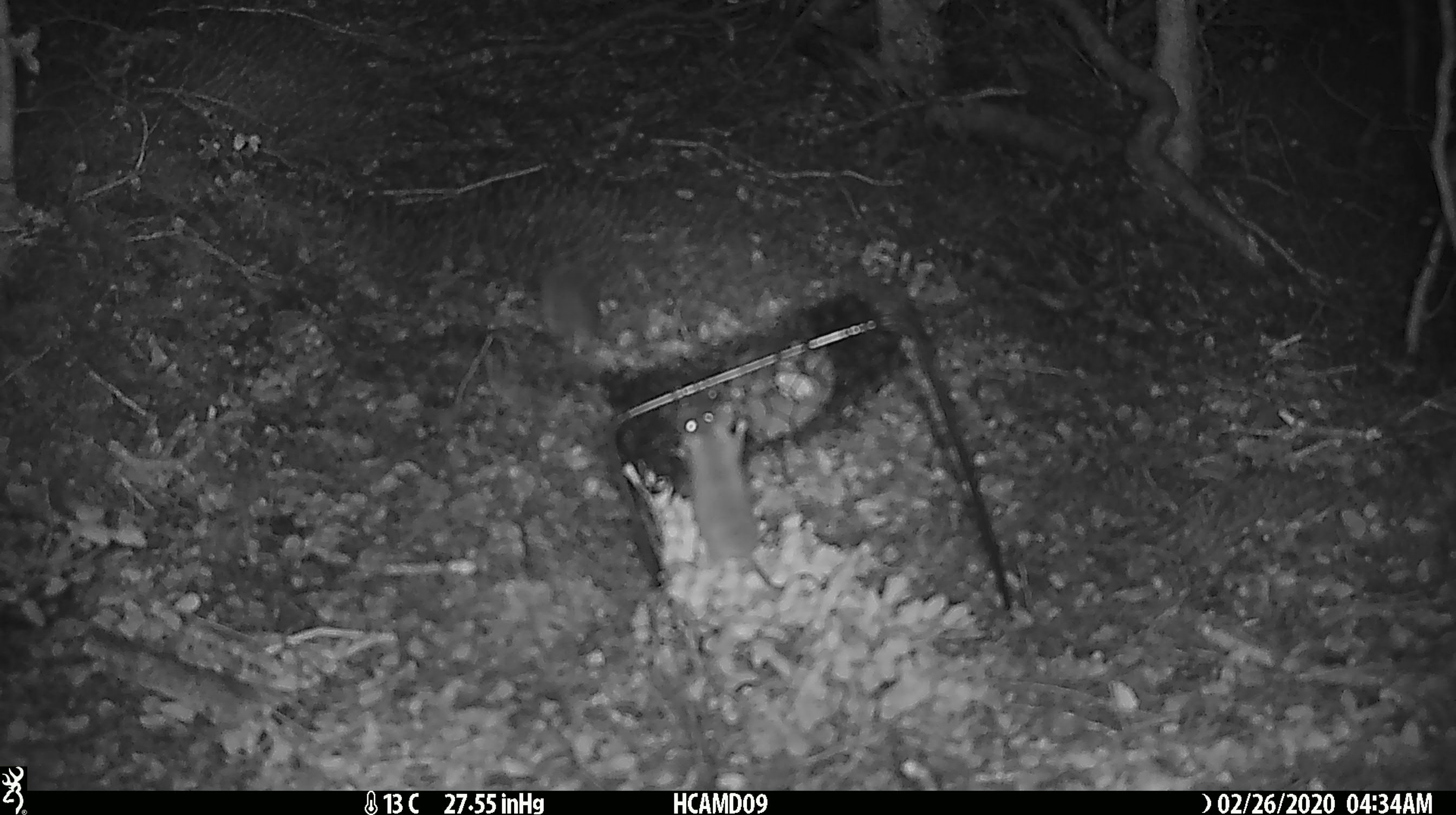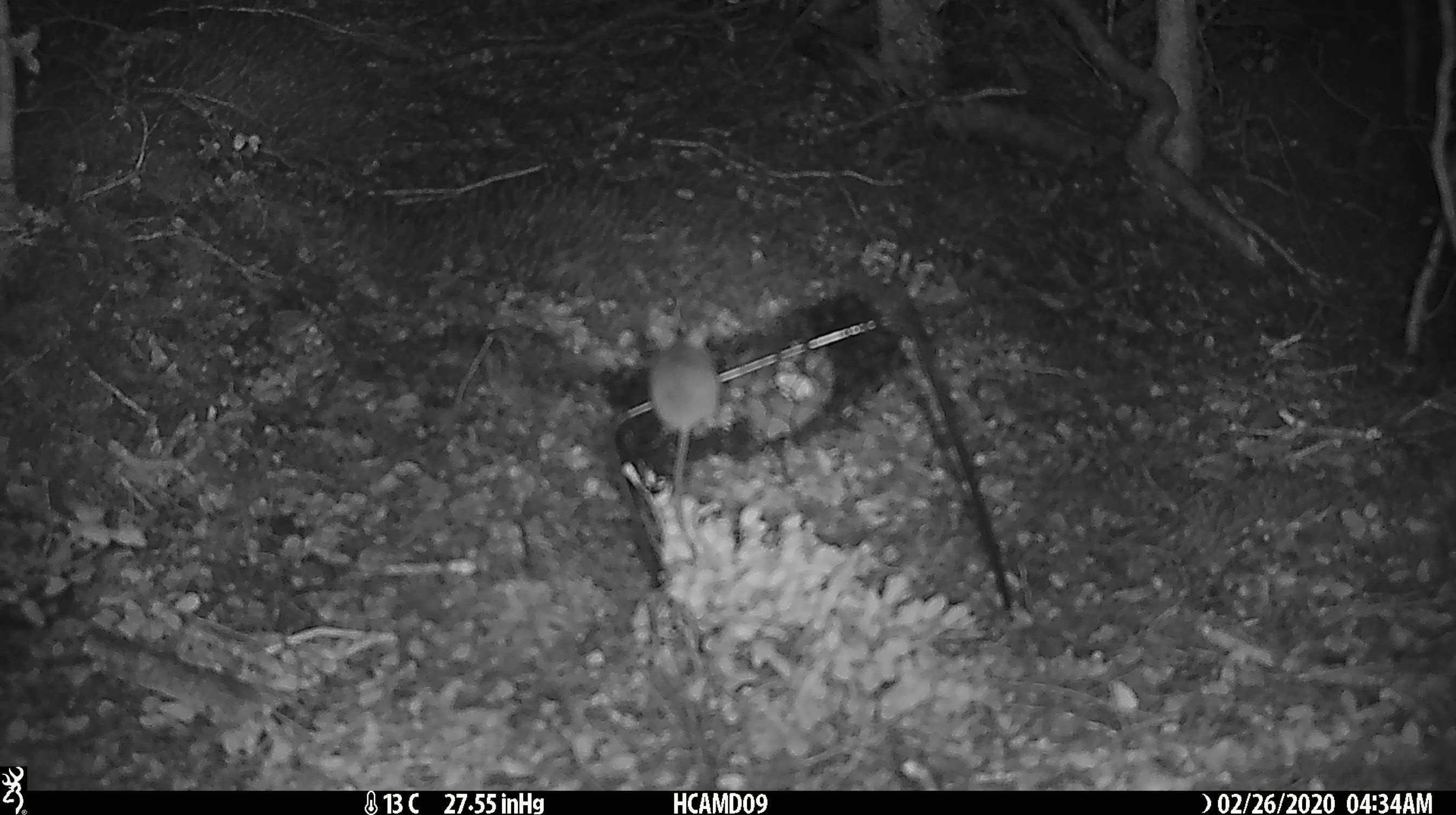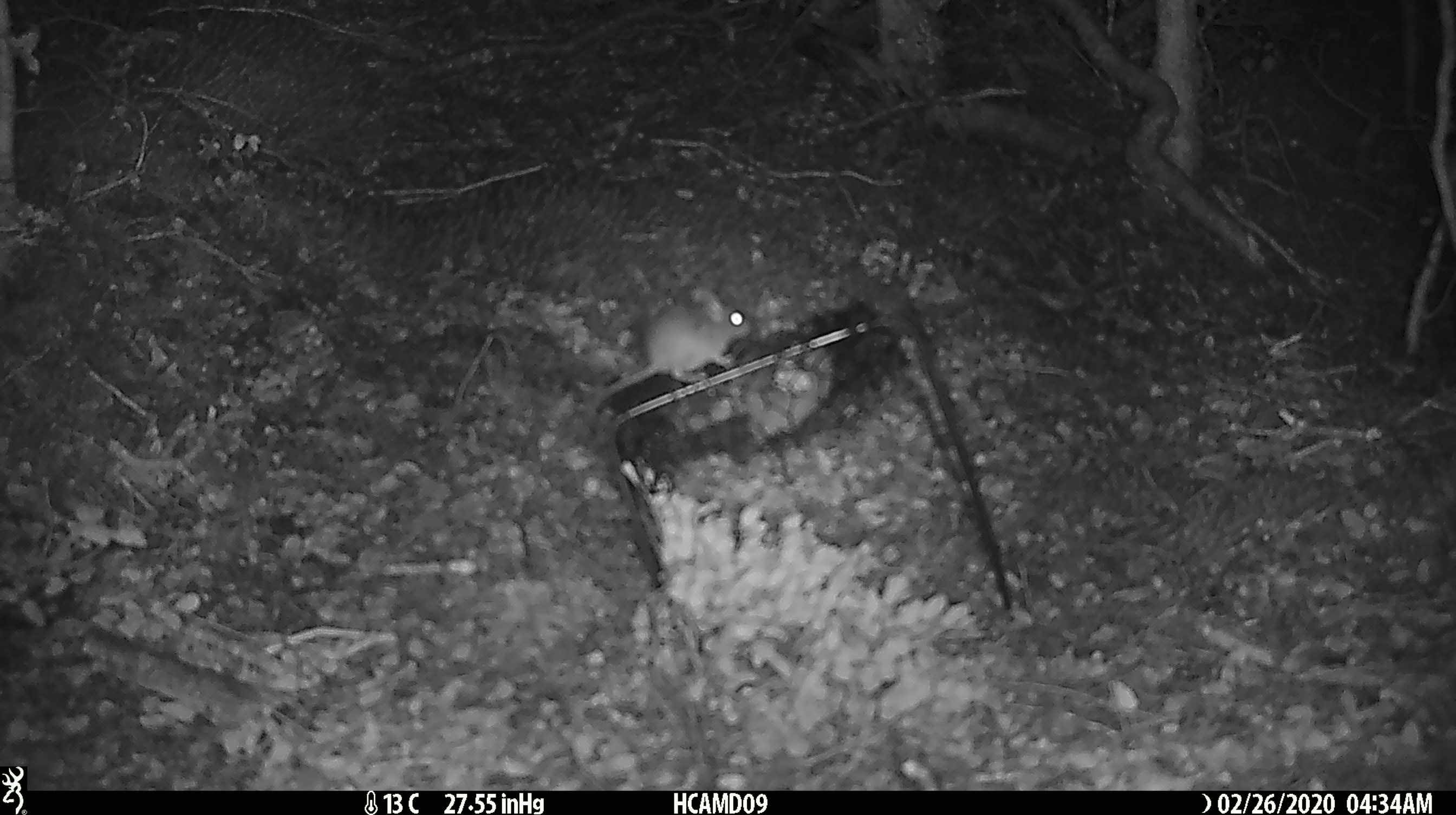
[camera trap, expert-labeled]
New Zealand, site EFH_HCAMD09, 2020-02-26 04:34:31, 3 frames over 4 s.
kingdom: Animalia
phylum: Chordata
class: Mammalia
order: Rodentia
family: Muridae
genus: Mus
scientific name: Mus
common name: mouse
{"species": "mouse (Mus)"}